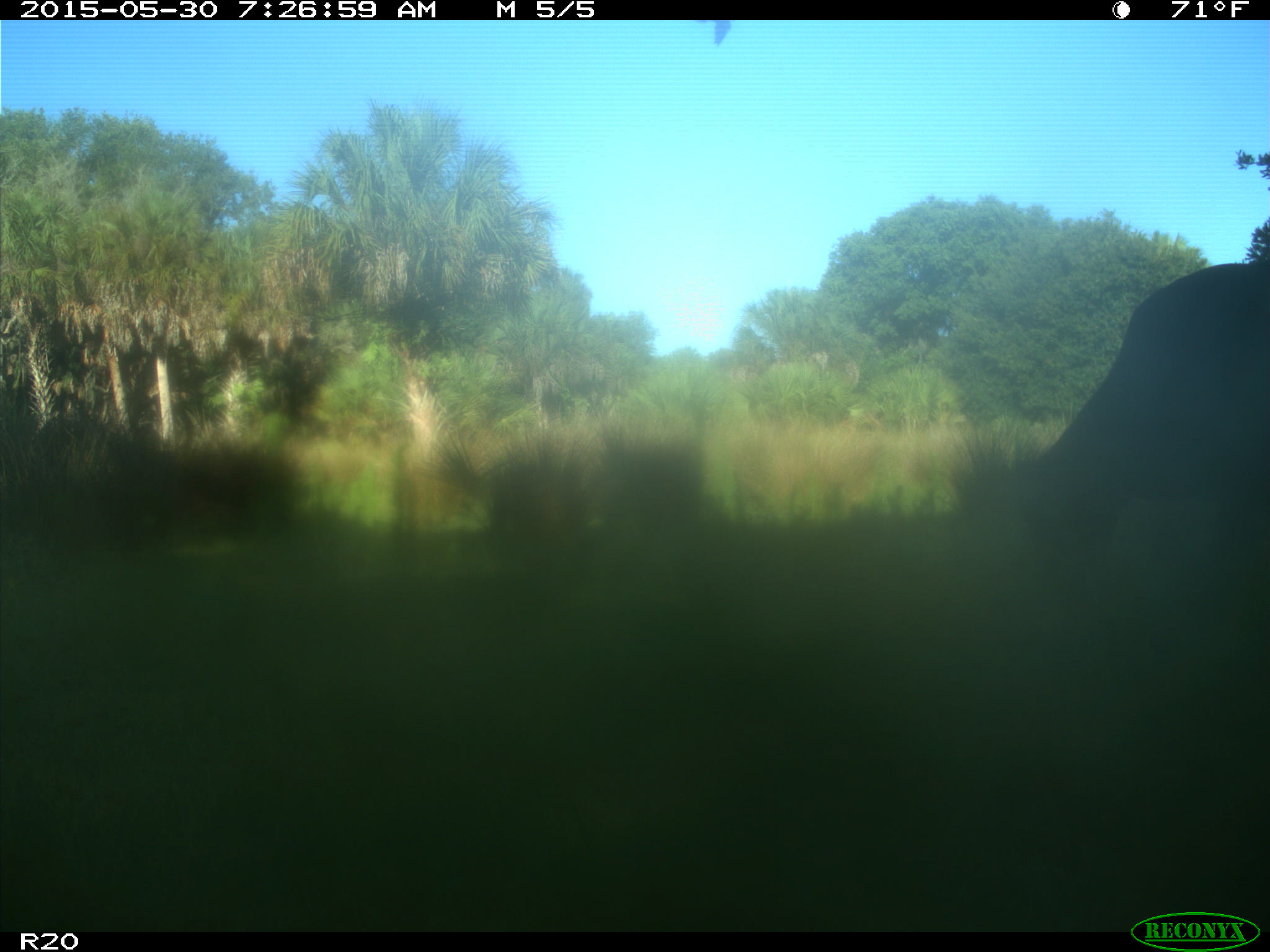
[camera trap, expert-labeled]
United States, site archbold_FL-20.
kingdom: Animalia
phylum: Chordata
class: Mammalia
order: Artiodactyla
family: Bovidae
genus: Bos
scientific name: Bos taurus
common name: domestic cow